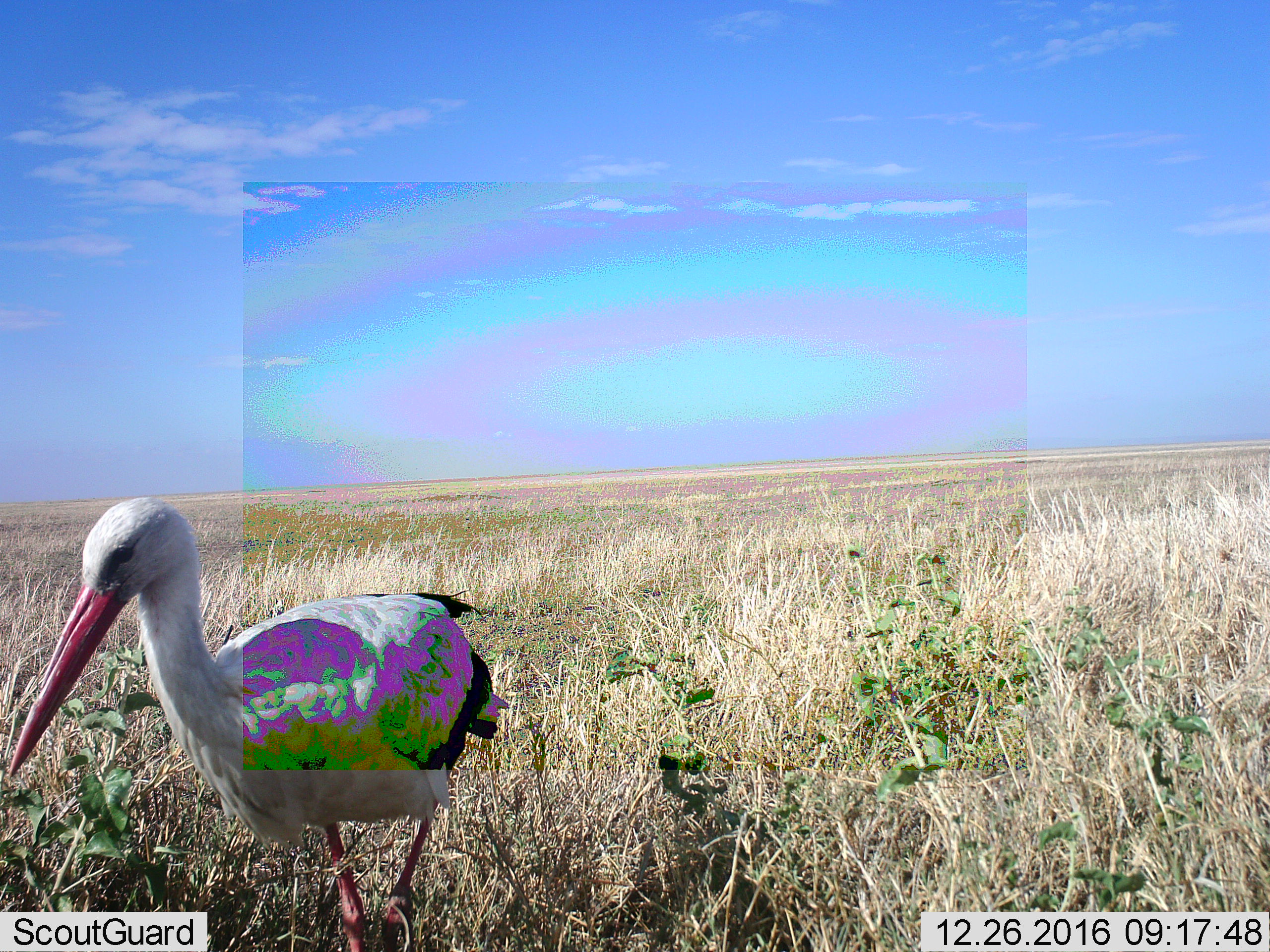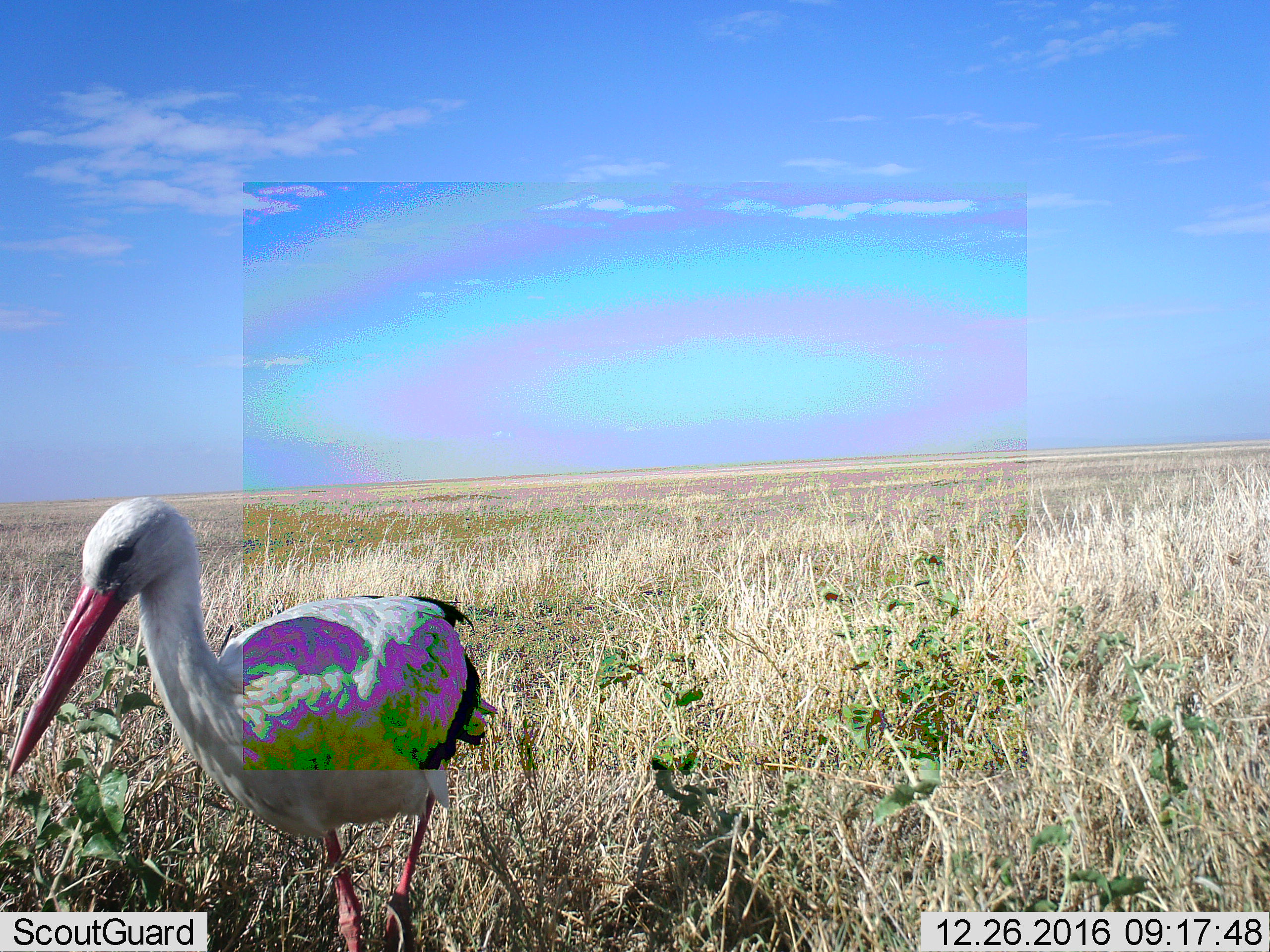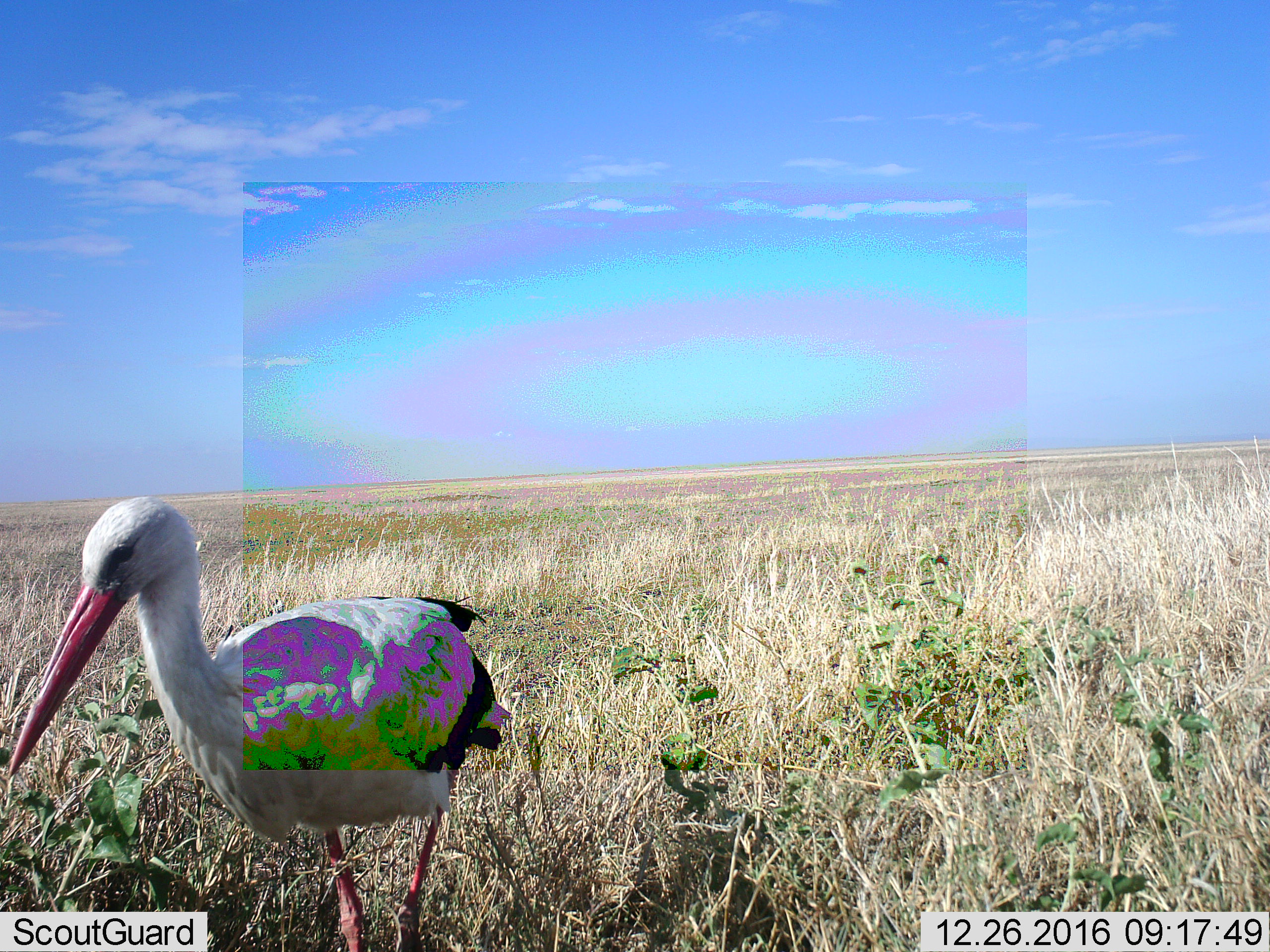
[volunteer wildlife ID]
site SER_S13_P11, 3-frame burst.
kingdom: Animalia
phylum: Chordata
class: Aves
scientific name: Aves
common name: bird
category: birdother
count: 1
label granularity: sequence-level